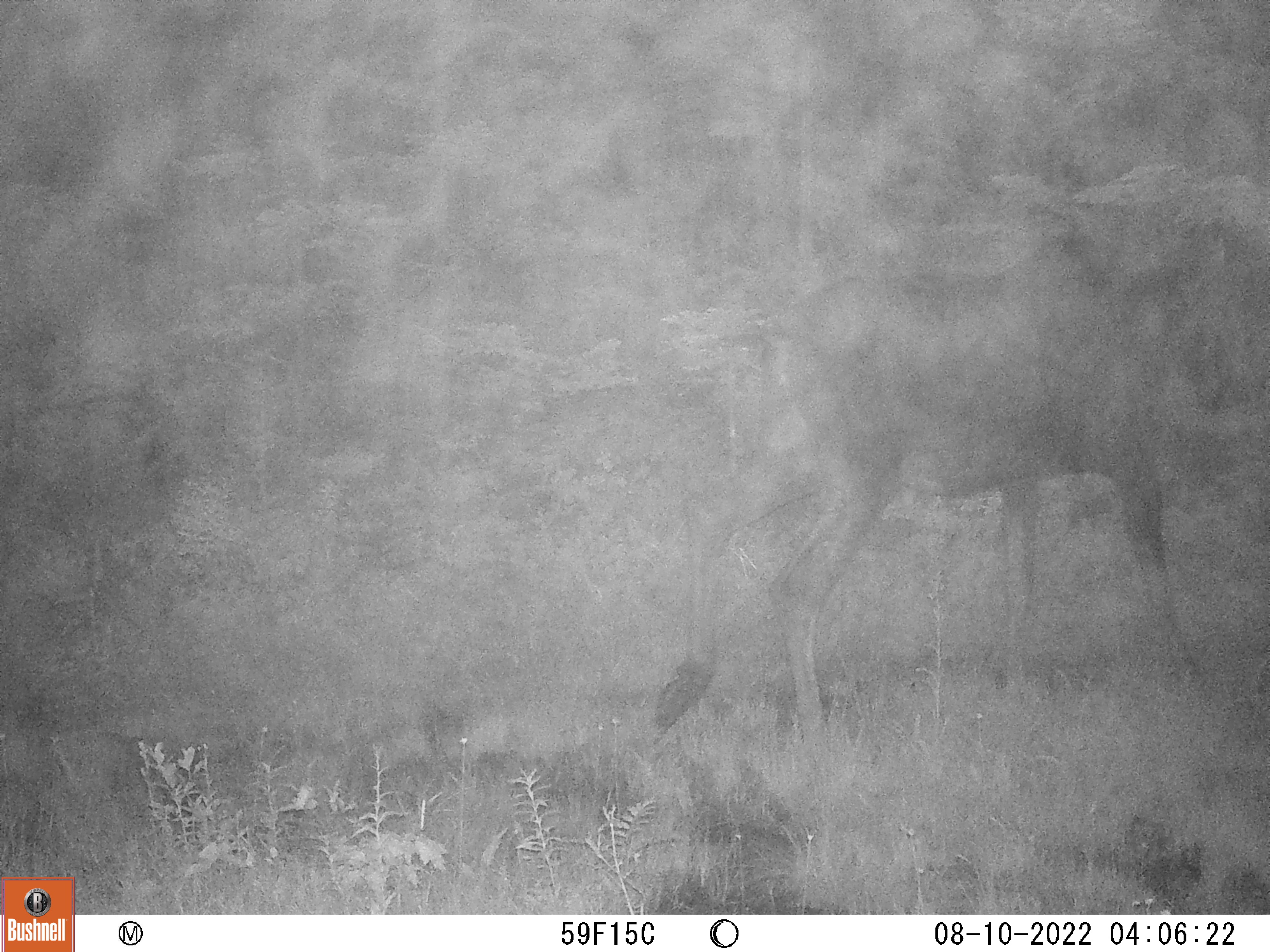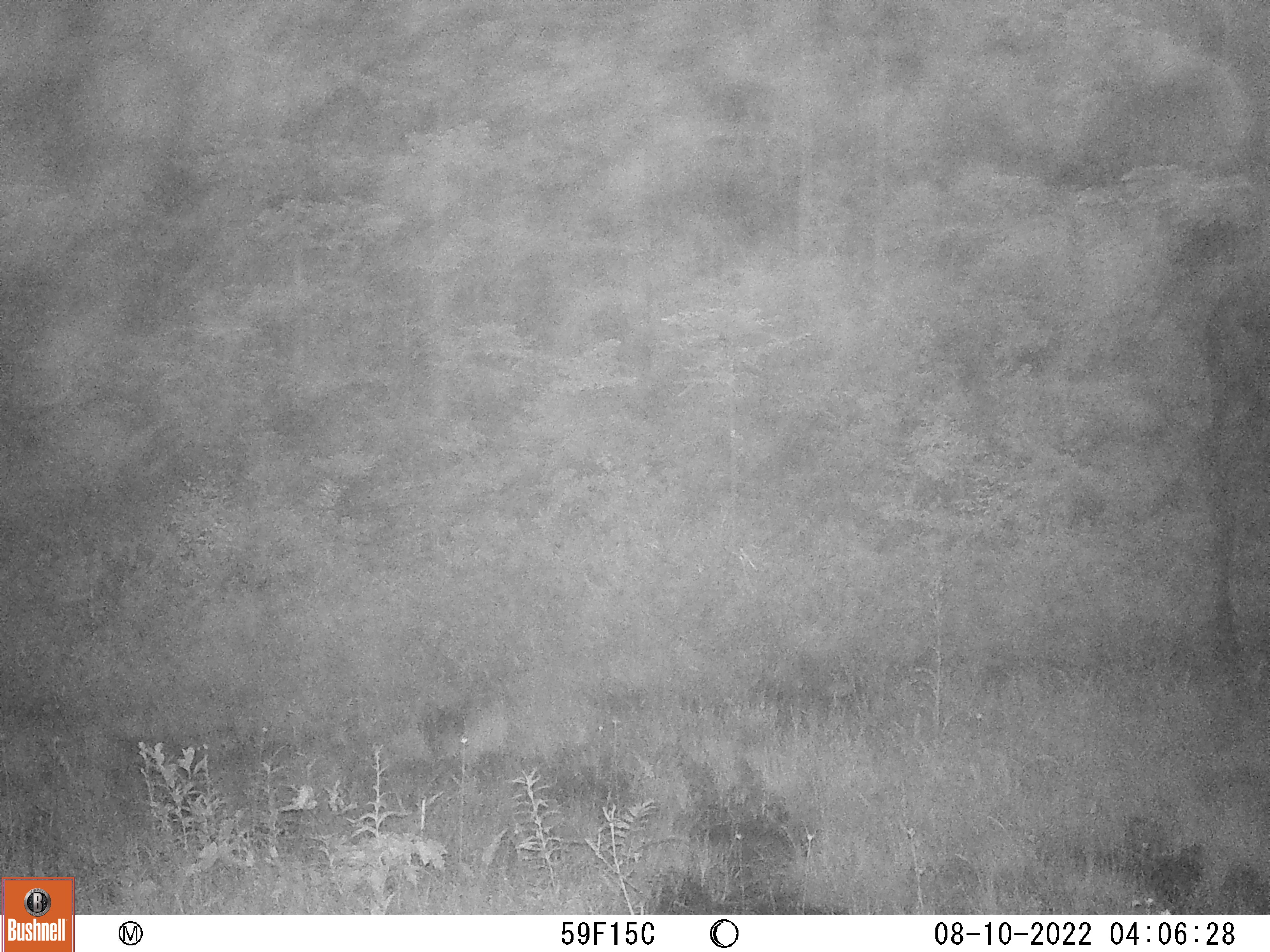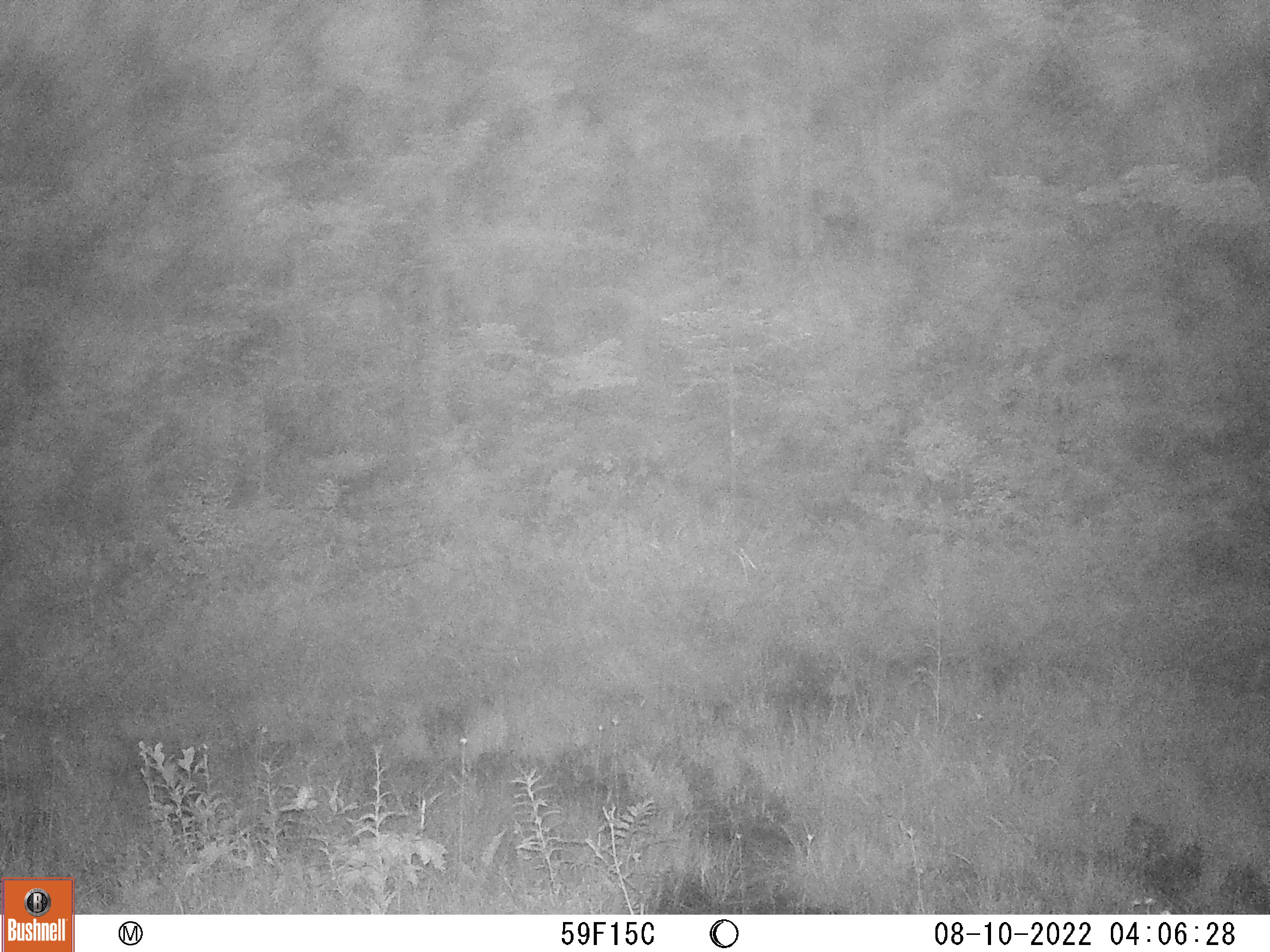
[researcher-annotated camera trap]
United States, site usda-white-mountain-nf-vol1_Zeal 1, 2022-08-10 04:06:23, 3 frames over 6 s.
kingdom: Animalia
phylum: Chordata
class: Mammalia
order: Artiodactyla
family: Cervidae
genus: Alces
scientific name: Alces alces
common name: moose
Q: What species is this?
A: Moose (Alces alces).